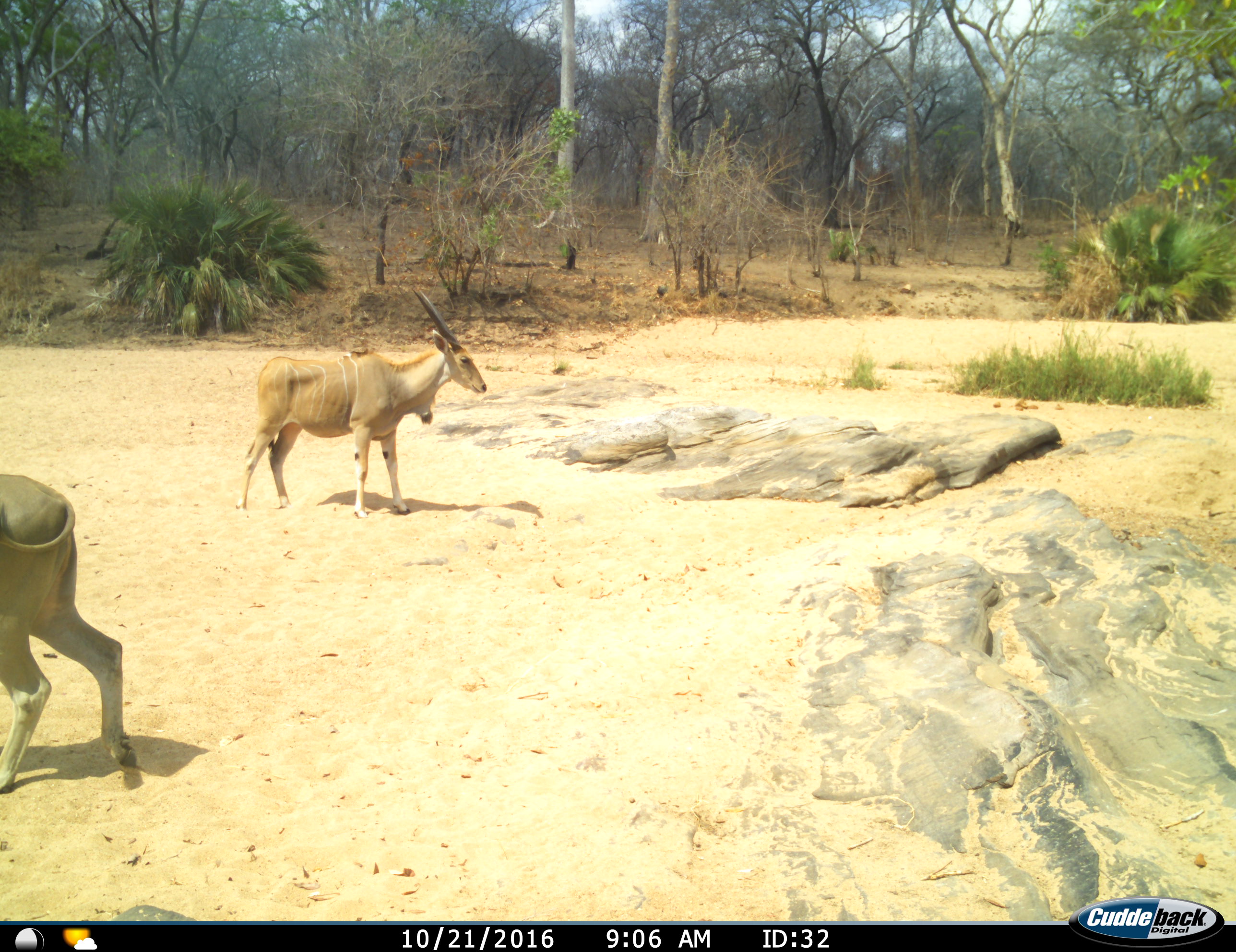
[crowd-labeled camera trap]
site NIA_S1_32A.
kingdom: Animalia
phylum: Chordata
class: Mammalia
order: Artiodactyla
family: Bovidae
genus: Tragelaphus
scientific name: Tragelaphus oryx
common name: eland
Eland (Tragelaphus oryx), count 2. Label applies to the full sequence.